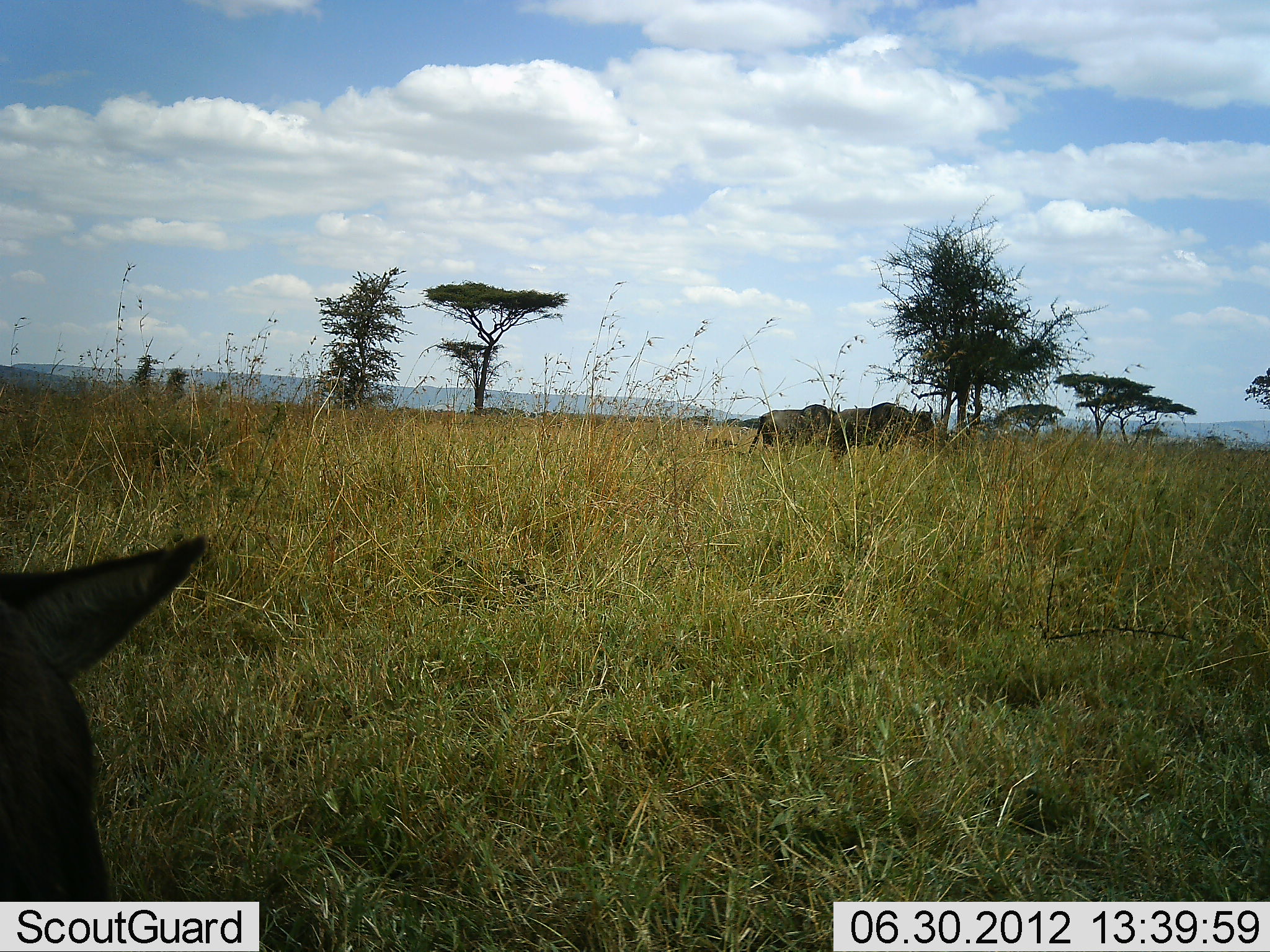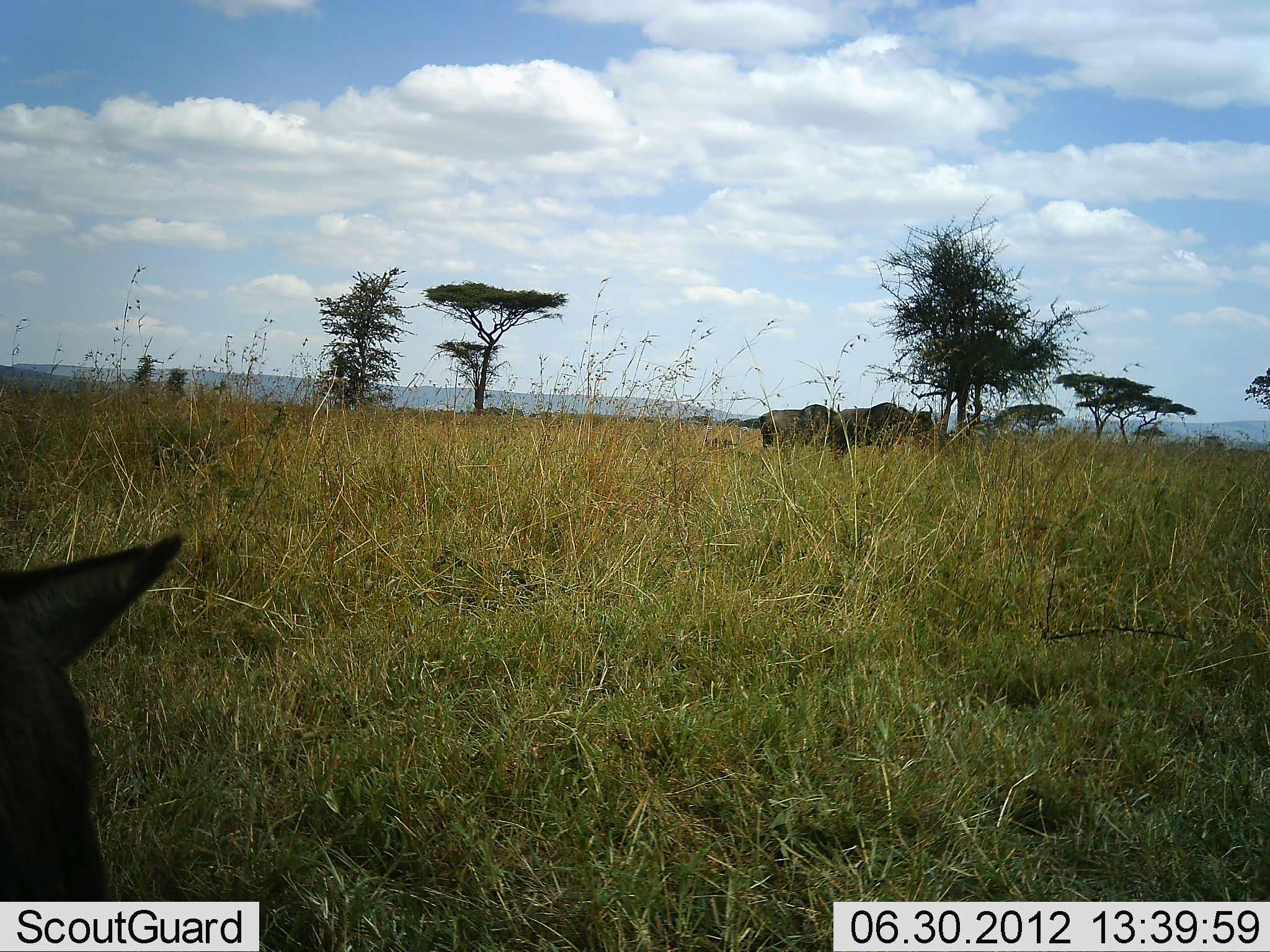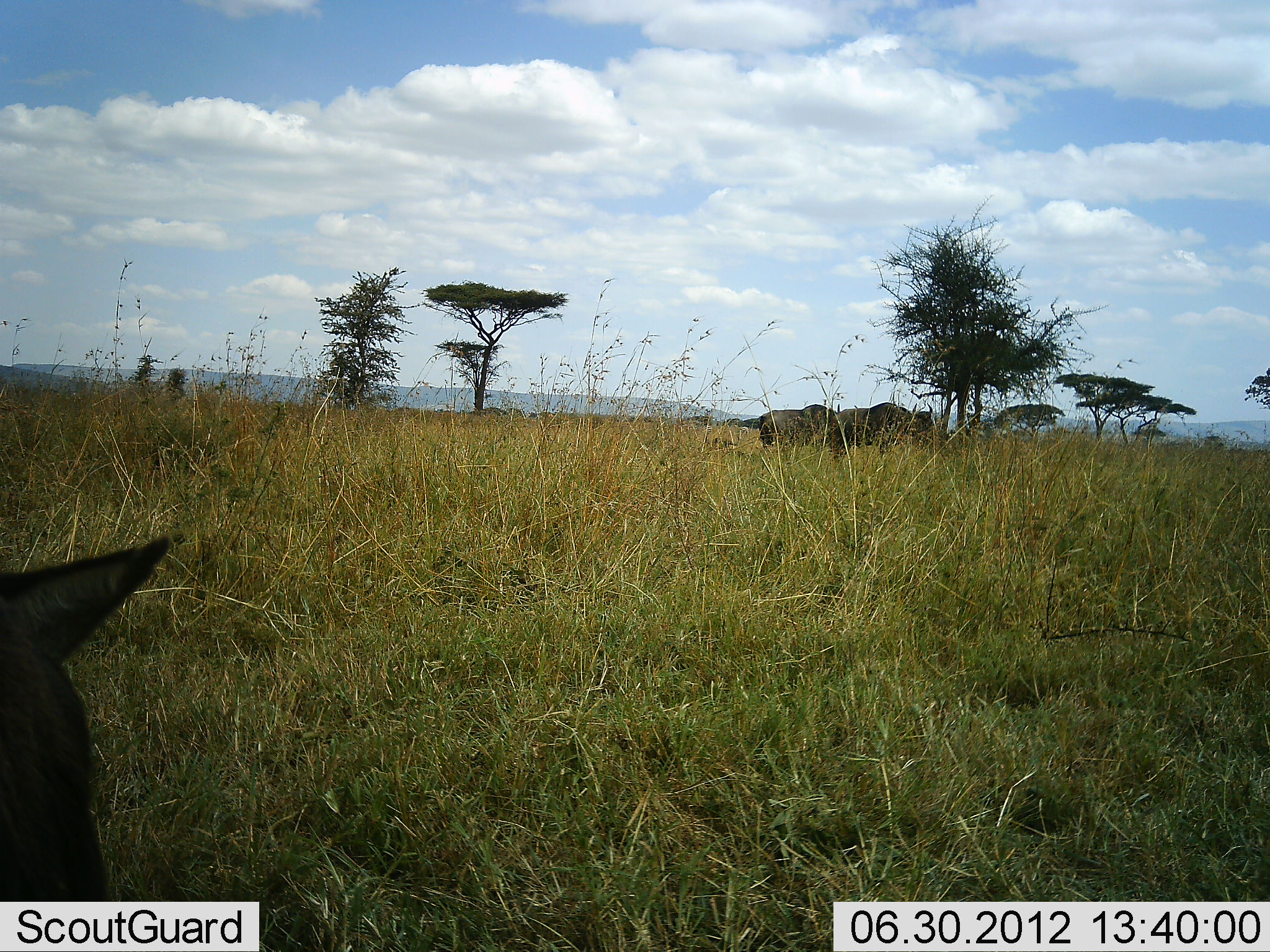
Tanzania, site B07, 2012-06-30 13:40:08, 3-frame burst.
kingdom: Animalia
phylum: Chordata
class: Mammalia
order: Artiodactyla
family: Bovidae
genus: Connochaetes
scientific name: Connochaetes taurinus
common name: blue wildebeest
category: wildebeest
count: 3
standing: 64%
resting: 36%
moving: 0%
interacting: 0%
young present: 0%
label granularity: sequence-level